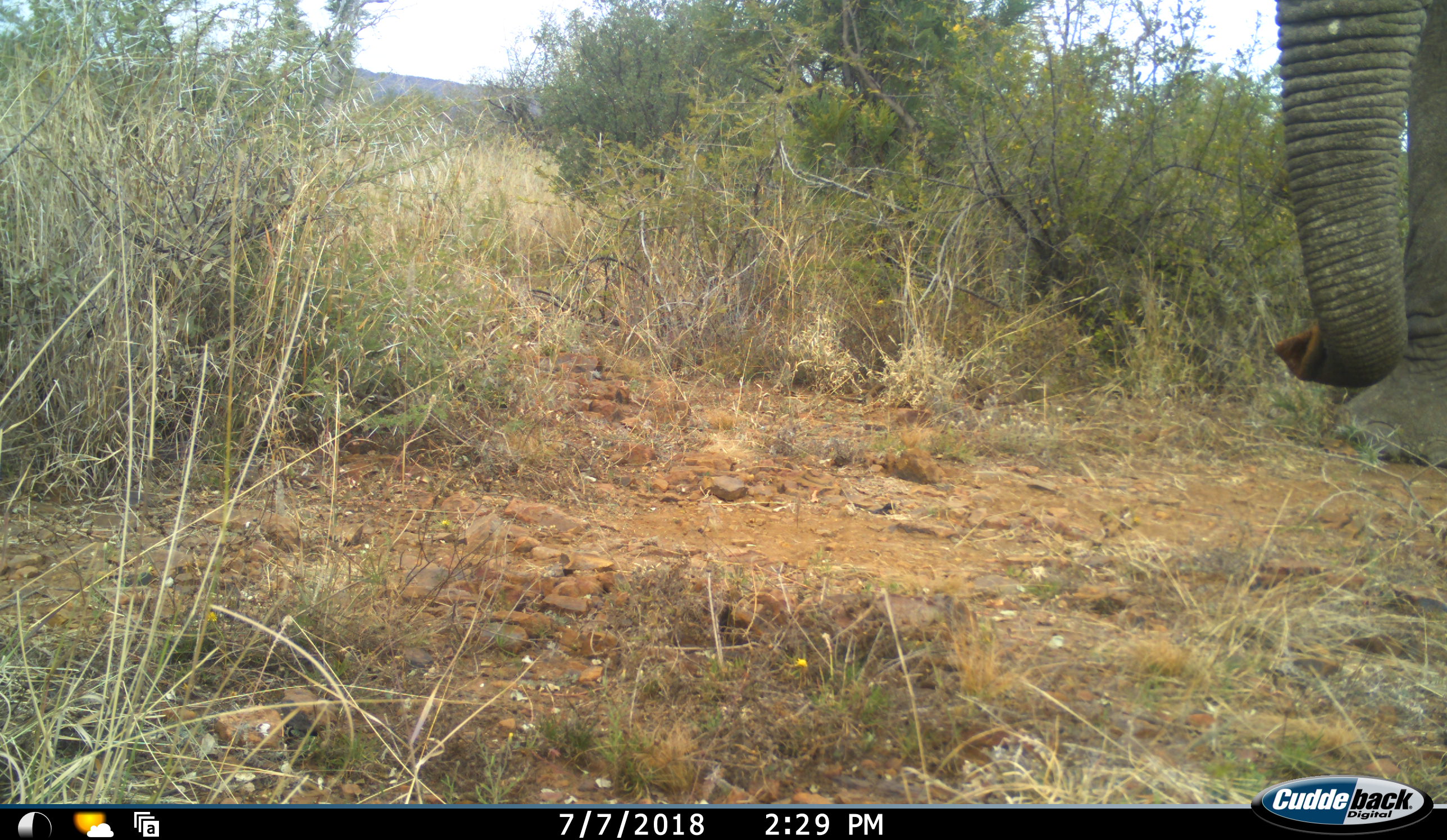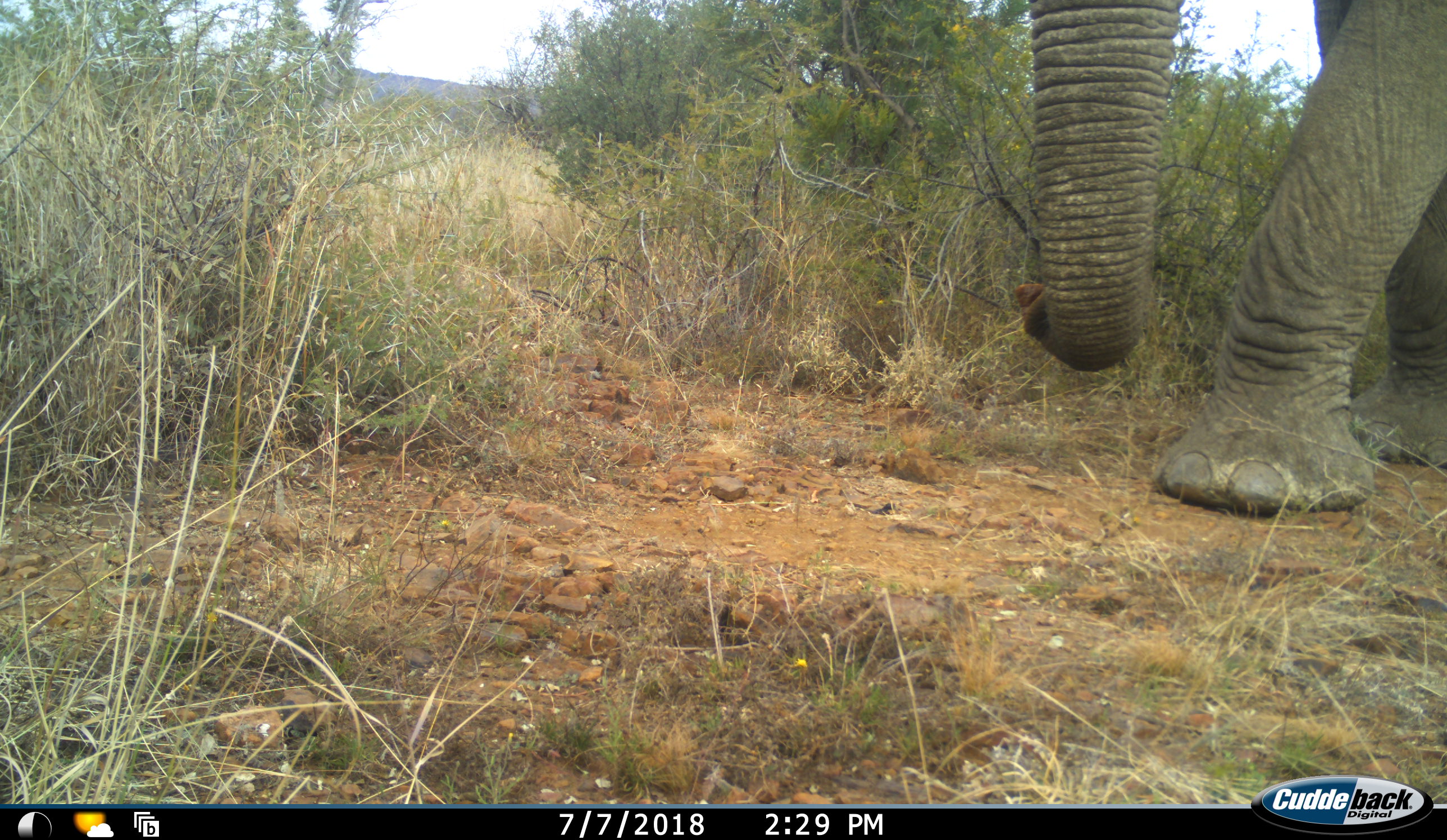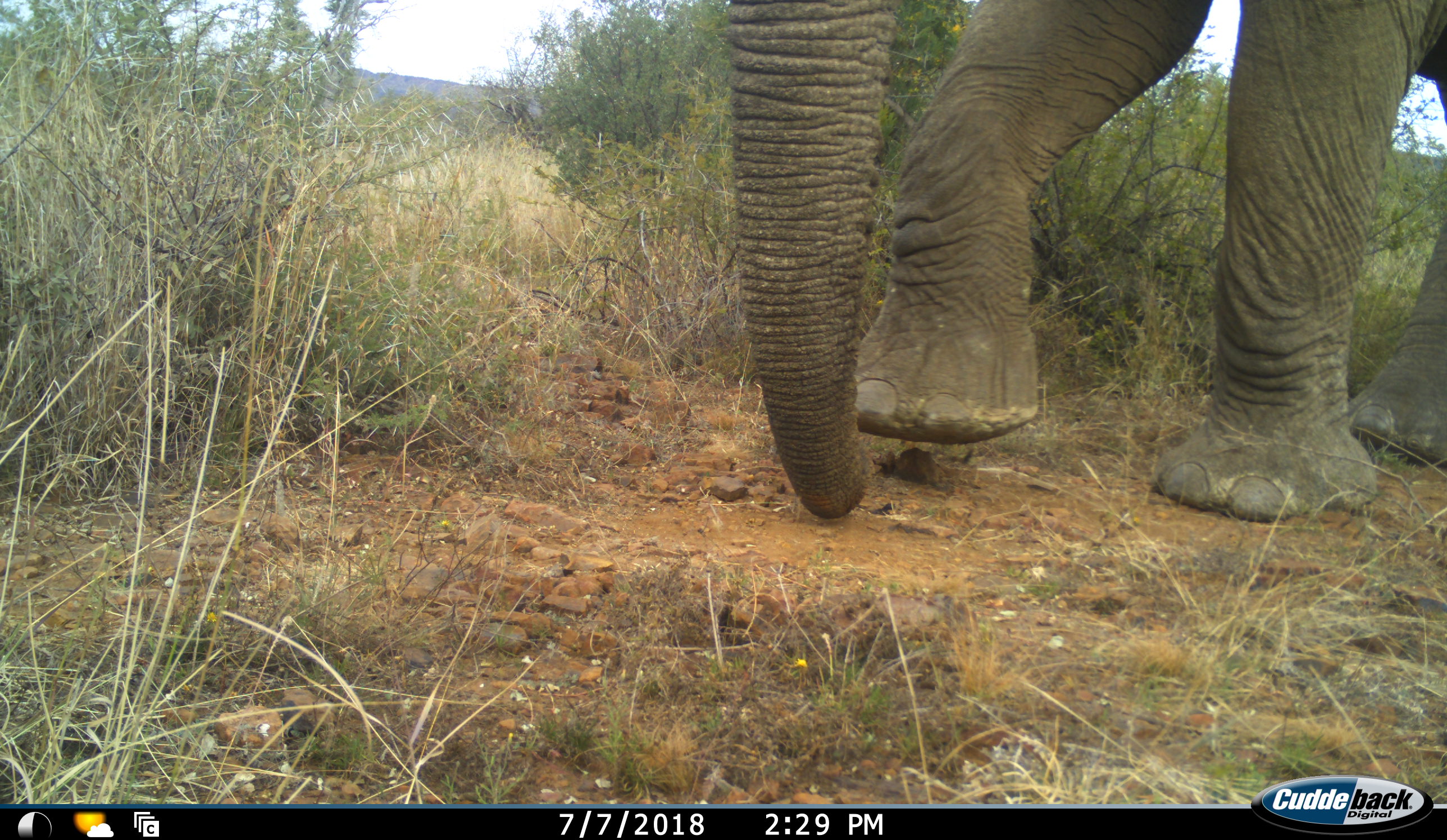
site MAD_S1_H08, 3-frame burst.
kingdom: Animalia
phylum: Chordata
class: Mammalia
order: Proboscidea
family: Elephantidae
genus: Loxodonta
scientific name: Loxodonta africana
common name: african bush elephant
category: elephant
Elephant (african bush elephant) (Loxodonta africana), count 1. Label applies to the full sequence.